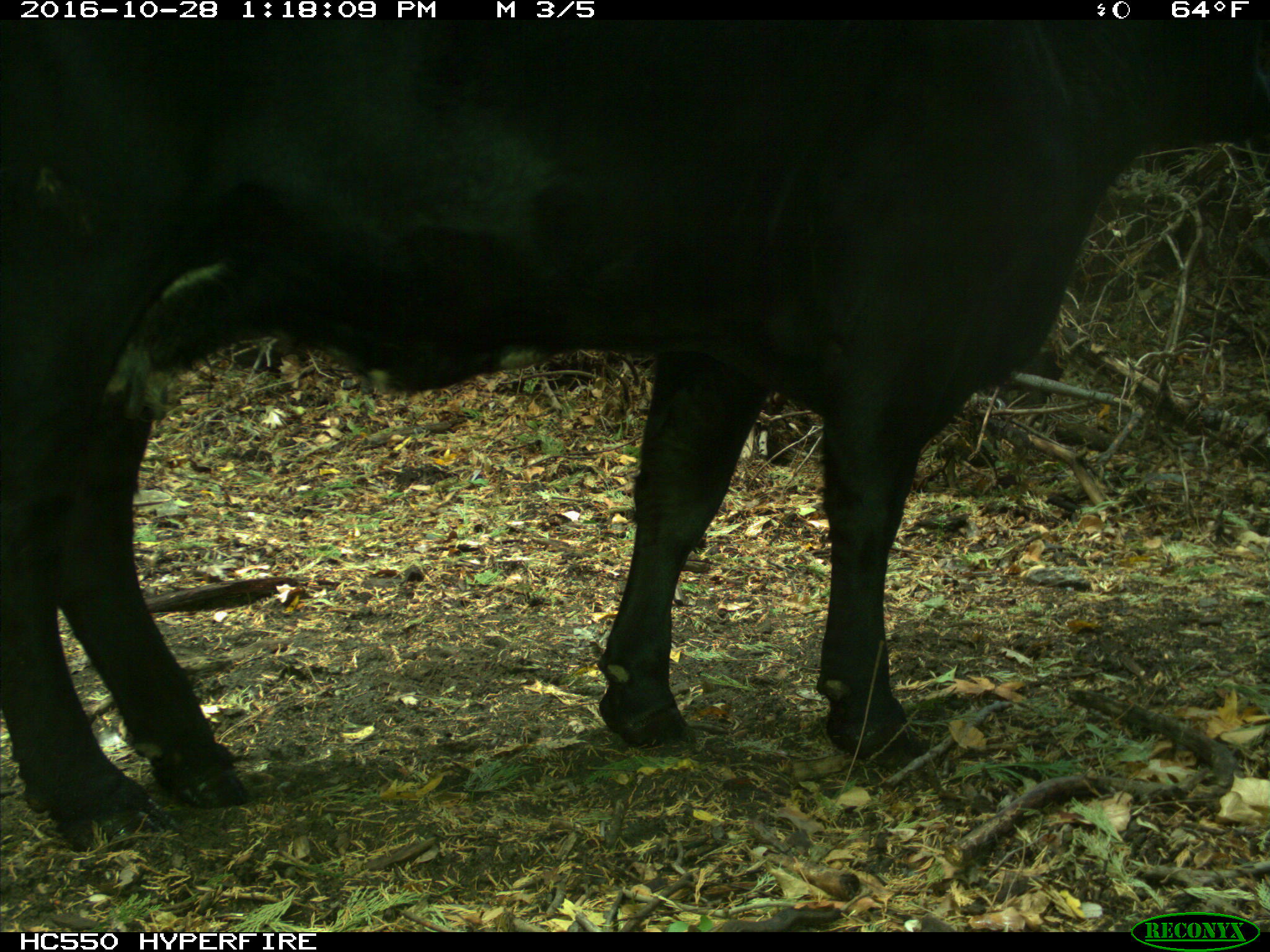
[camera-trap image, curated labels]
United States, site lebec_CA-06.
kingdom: Animalia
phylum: Chordata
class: Mammalia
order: Artiodactyla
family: Bovidae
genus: Bos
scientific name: Bos taurus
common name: domestic cow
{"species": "Bos taurus (domestic cow)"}